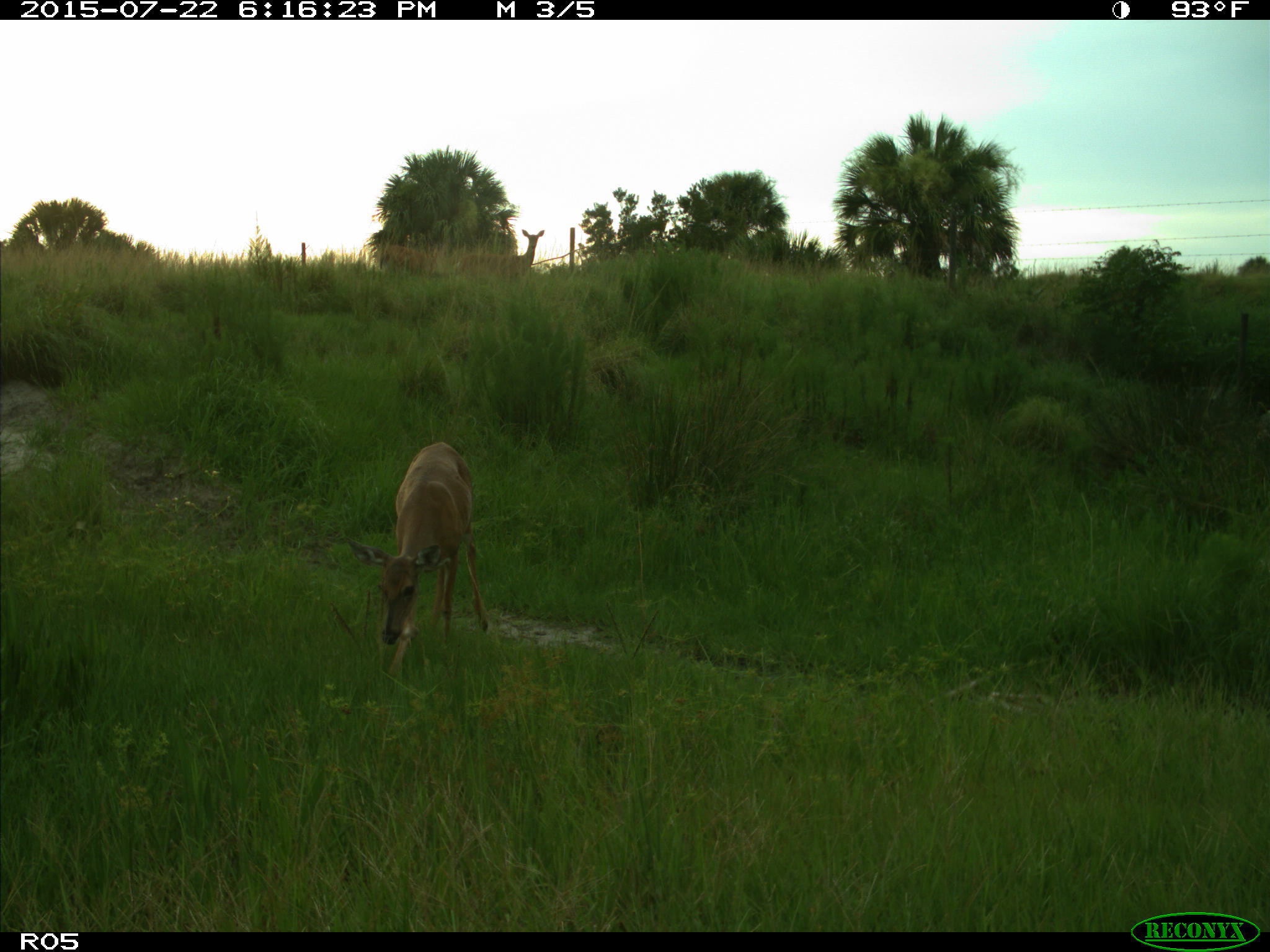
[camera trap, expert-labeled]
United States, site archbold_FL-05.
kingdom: Animalia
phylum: Chordata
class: Mammalia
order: Artiodactyla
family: Cervidae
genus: Odocoileus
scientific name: Odocoileus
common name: deer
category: unidentified deer